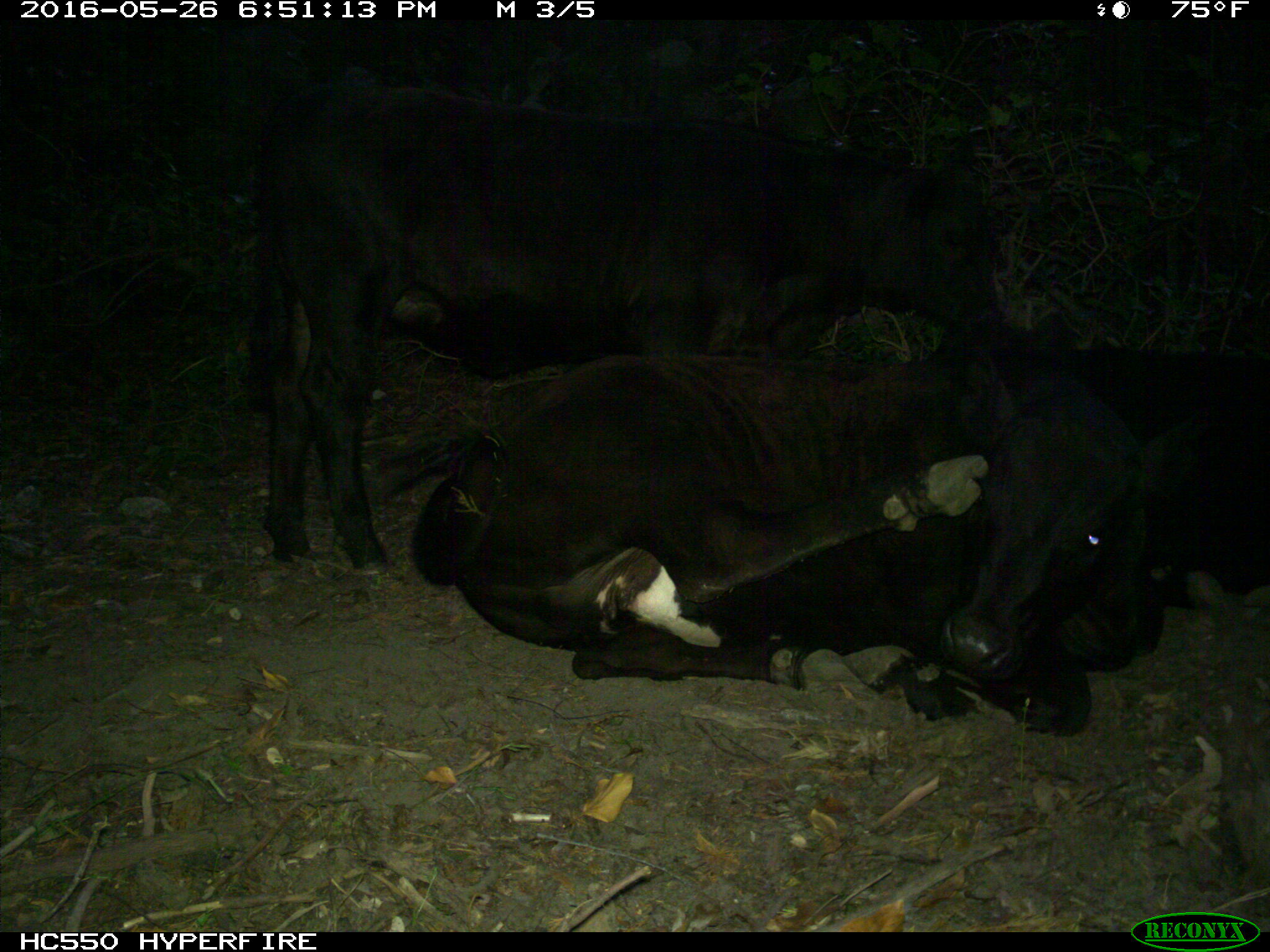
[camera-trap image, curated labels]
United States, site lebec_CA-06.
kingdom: Animalia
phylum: Chordata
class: Mammalia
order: Artiodactyla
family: Bovidae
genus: Bos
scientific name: Bos taurus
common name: domestic cow